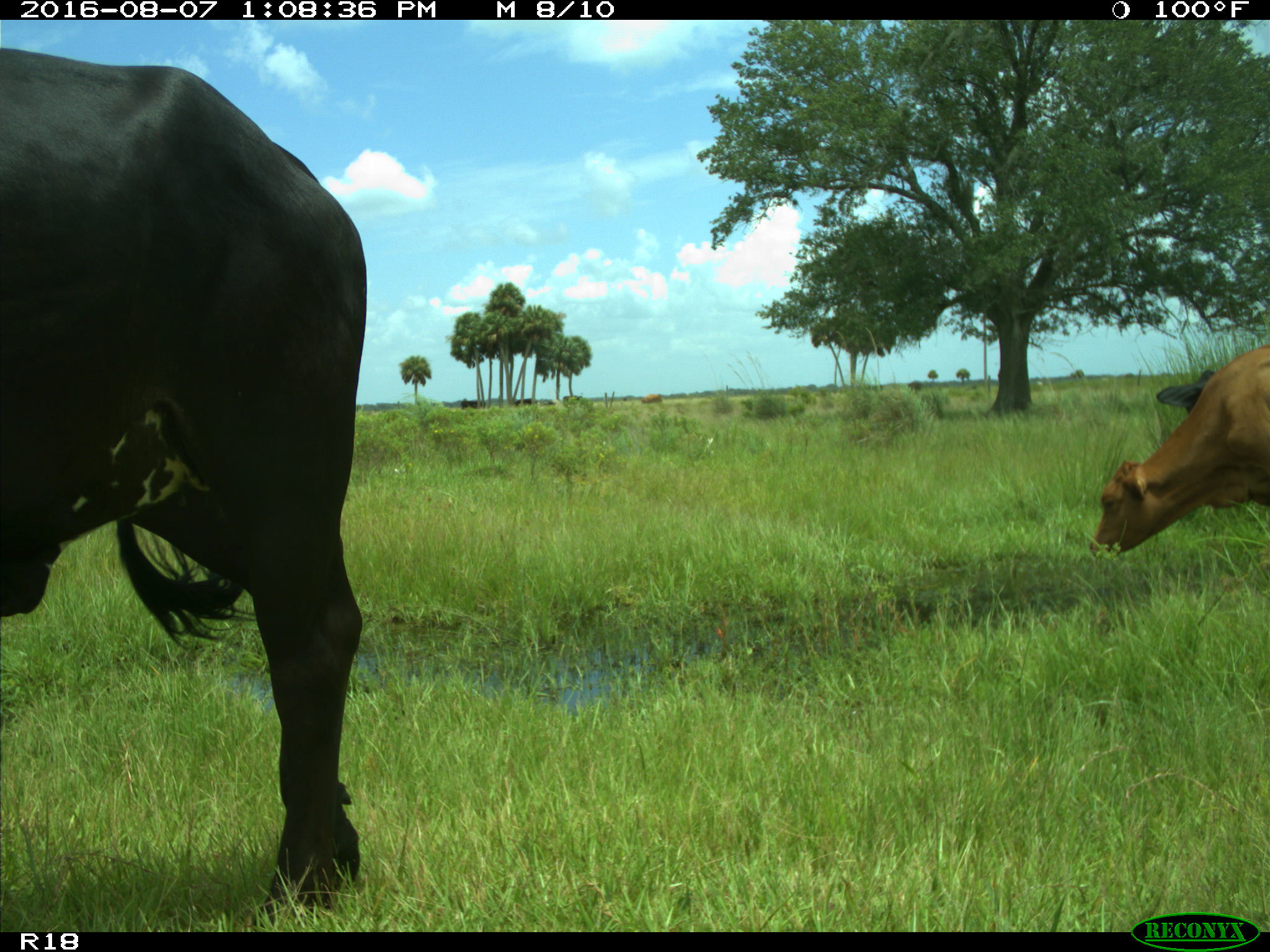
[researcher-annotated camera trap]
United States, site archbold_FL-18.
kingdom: Animalia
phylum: Chordata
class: Mammalia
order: Artiodactyla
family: Bovidae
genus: Bos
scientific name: Bos taurus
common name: domestic cow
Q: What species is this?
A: Bos taurus (domestic cow).